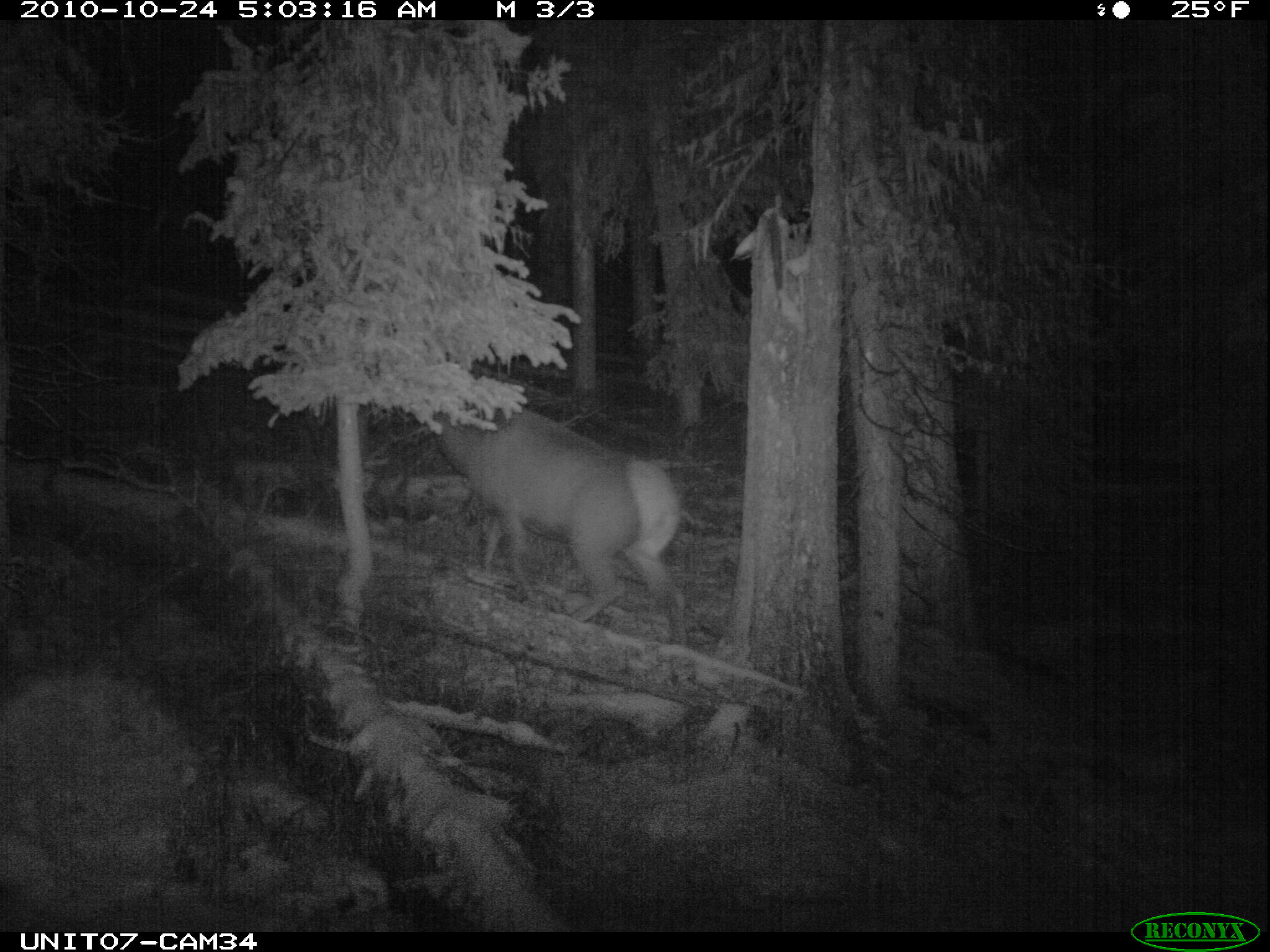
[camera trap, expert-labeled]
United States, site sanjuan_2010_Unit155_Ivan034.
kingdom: Animalia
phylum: Chordata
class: Mammalia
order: Artiodactyla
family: Cervidae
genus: Cervus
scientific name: Cervus elaphus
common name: red deer